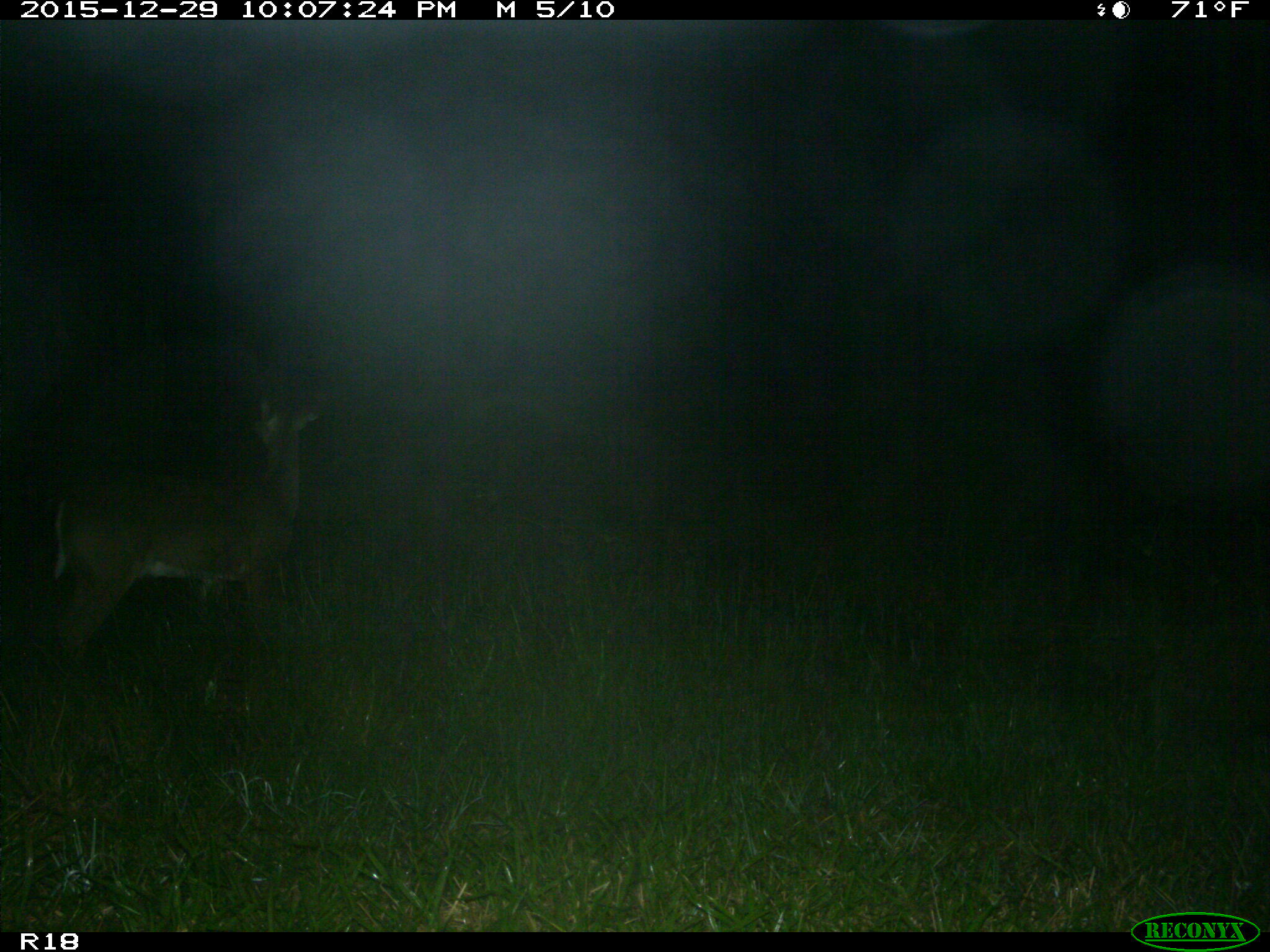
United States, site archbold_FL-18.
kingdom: Animalia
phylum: Chordata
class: Mammalia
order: Artiodactyla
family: Cervidae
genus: Odocoileus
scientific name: Odocoileus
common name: deer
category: unidentified deer